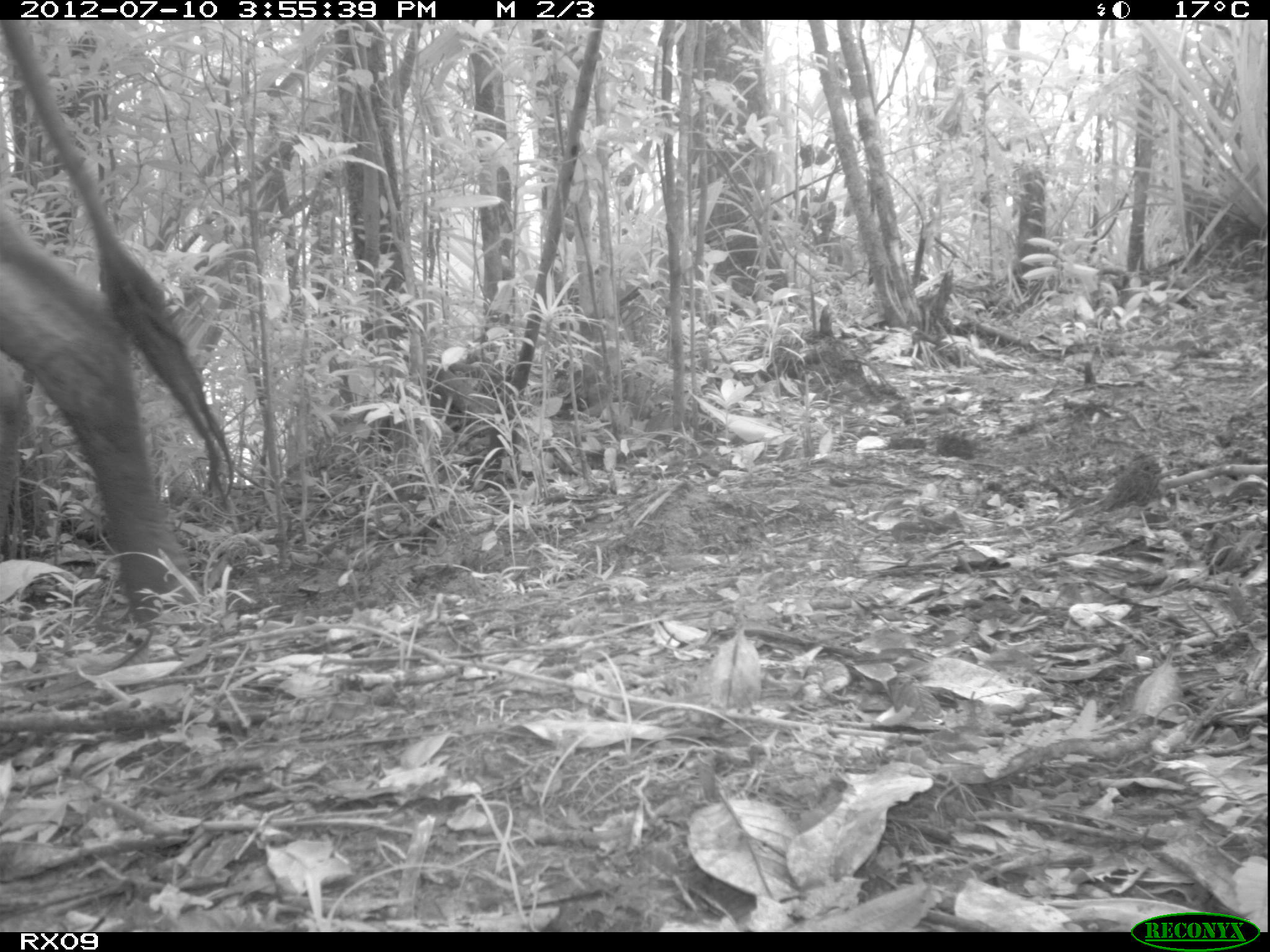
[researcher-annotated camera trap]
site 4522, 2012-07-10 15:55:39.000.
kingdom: Animalia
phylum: Chordata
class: Mammalia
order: Artiodactyla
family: Bovidae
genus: Bos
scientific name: Bos taurus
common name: domestic cattle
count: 4